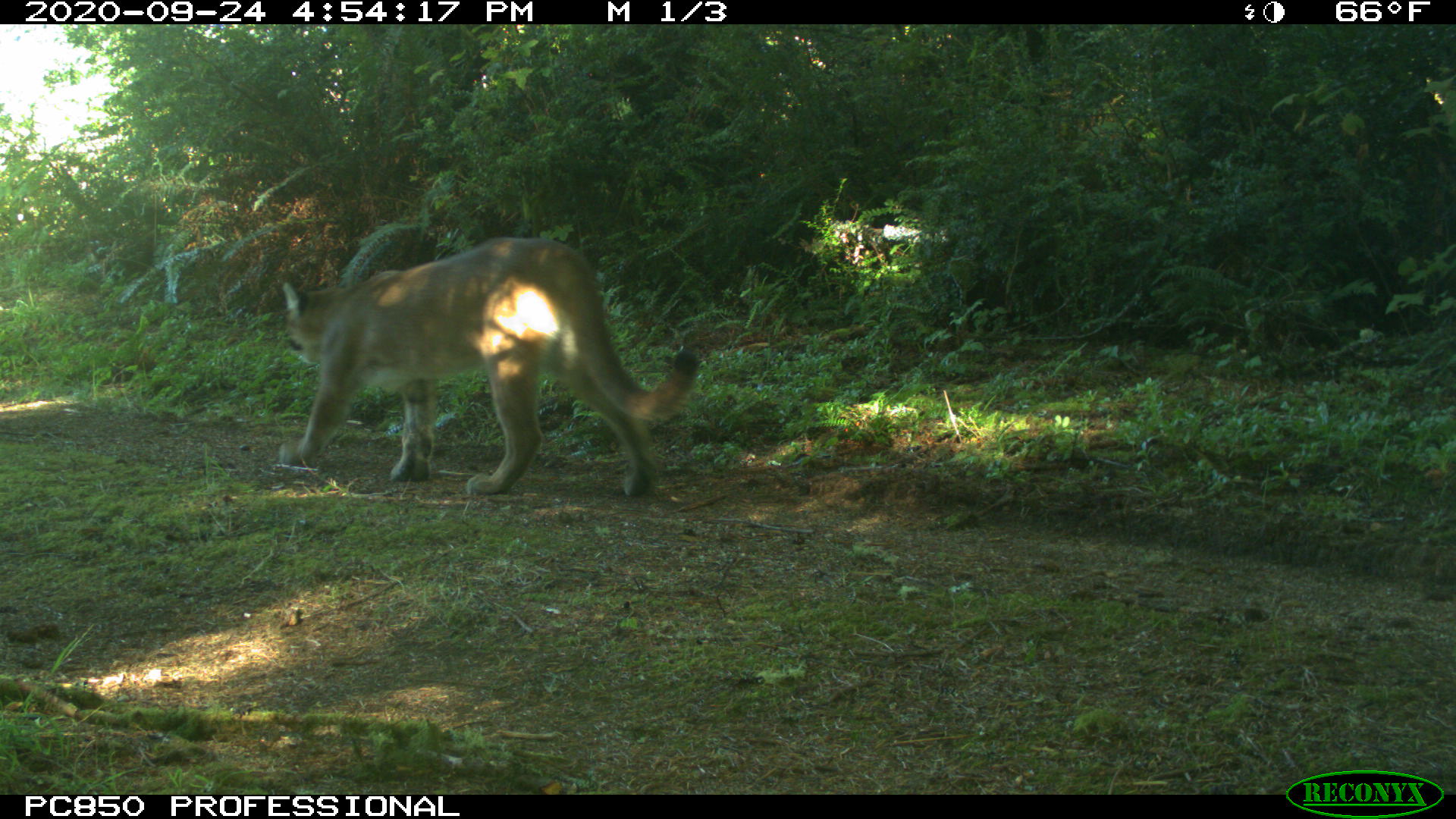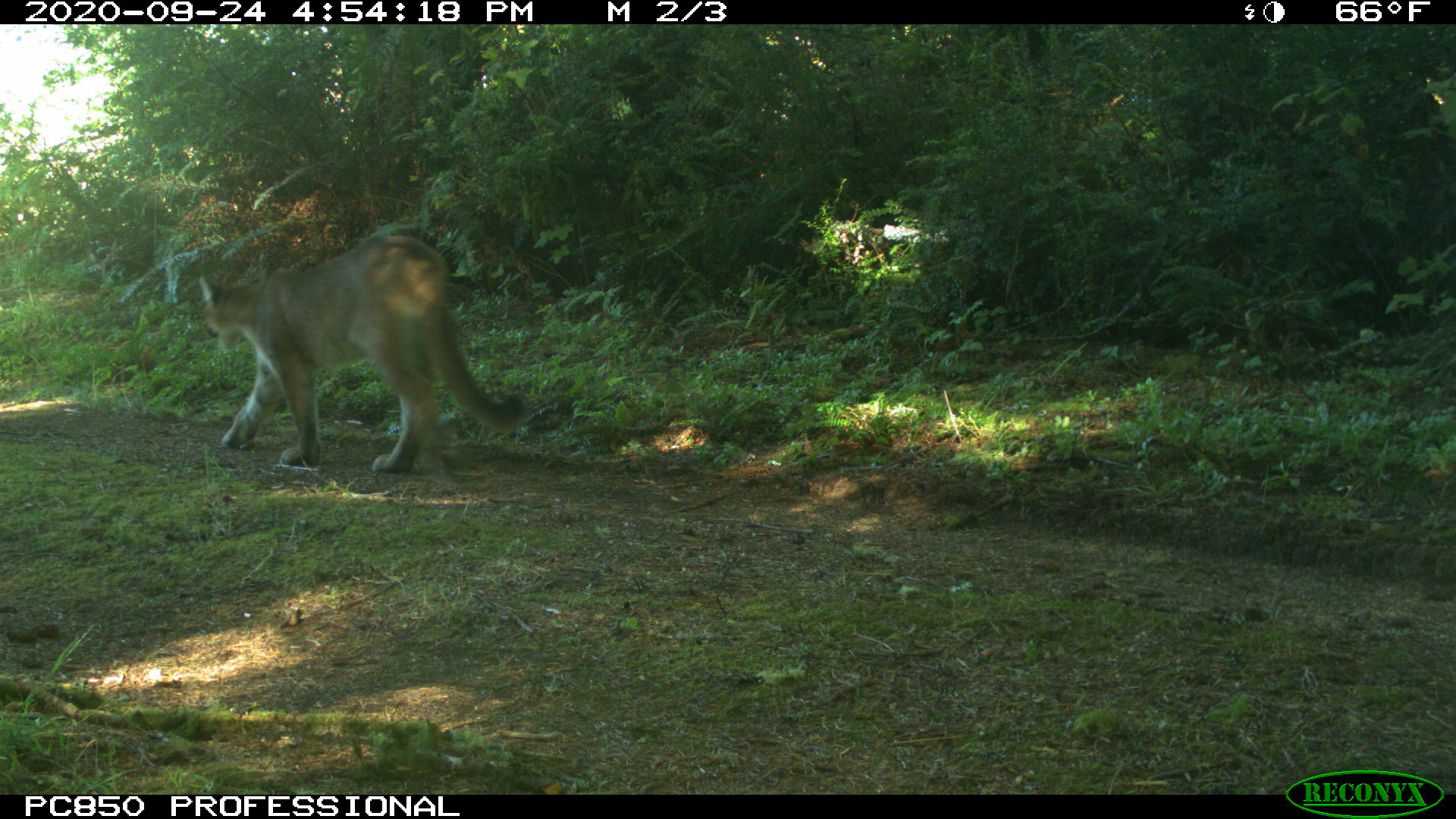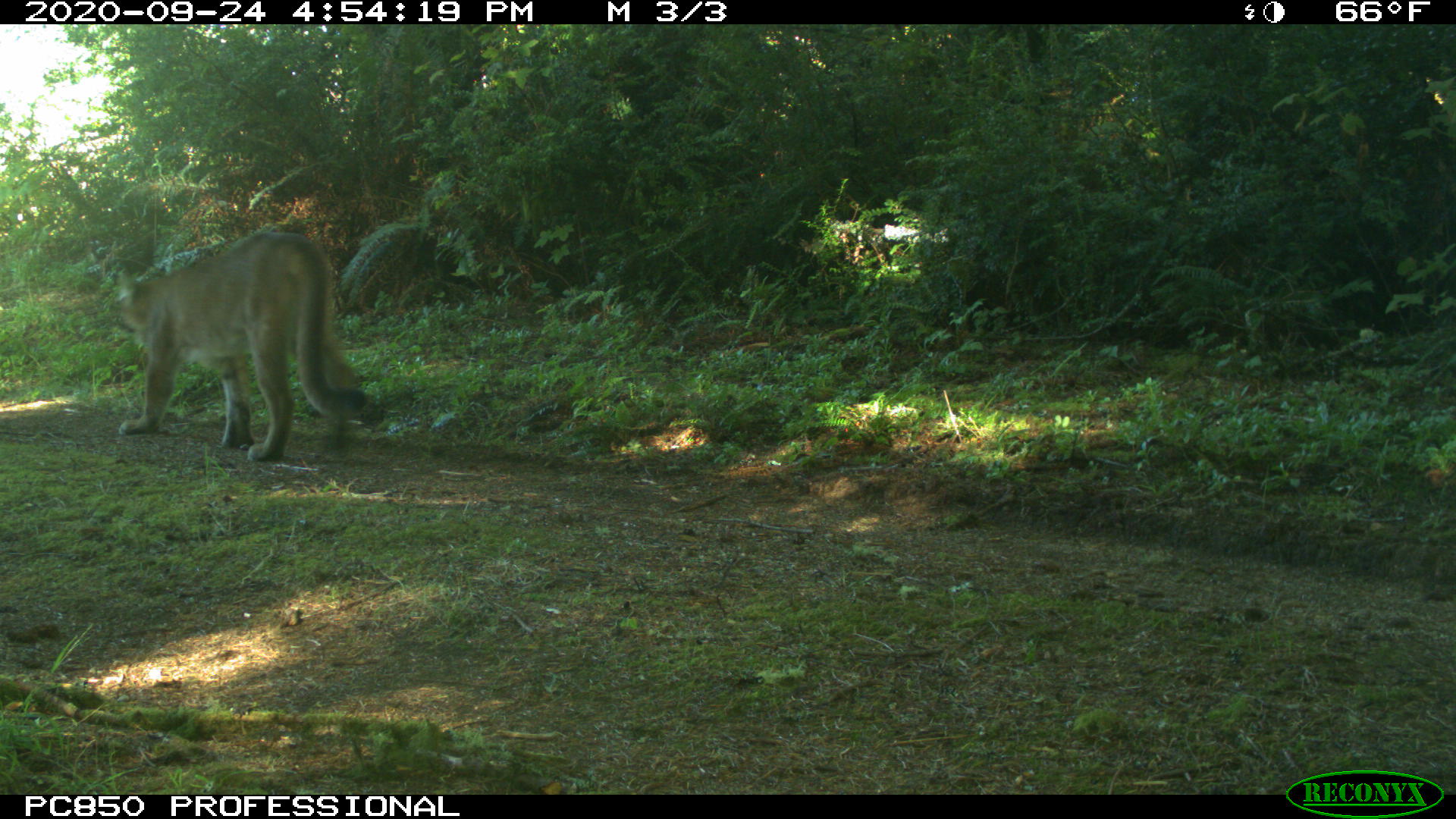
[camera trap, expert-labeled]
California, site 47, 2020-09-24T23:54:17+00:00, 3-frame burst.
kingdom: Animalia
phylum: Chordata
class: Mammalia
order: Carnivora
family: Felidae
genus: Puma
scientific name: Puma concolor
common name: puma